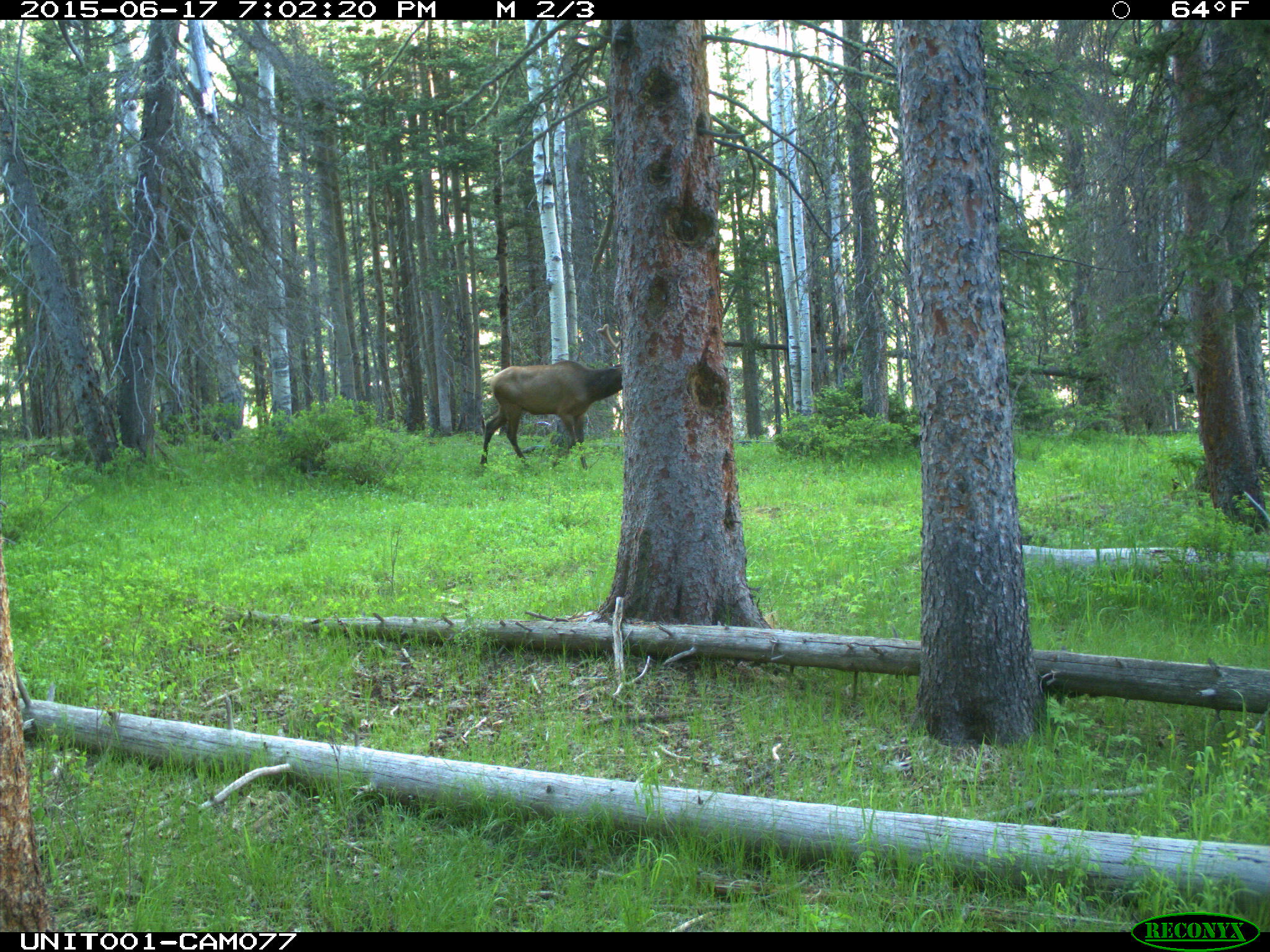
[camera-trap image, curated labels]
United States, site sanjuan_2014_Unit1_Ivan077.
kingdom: Animalia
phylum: Chordata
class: Mammalia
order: Artiodactyla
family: Cervidae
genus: Cervus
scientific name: Cervus elaphus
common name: red deer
Cervus elaphus (red deer).